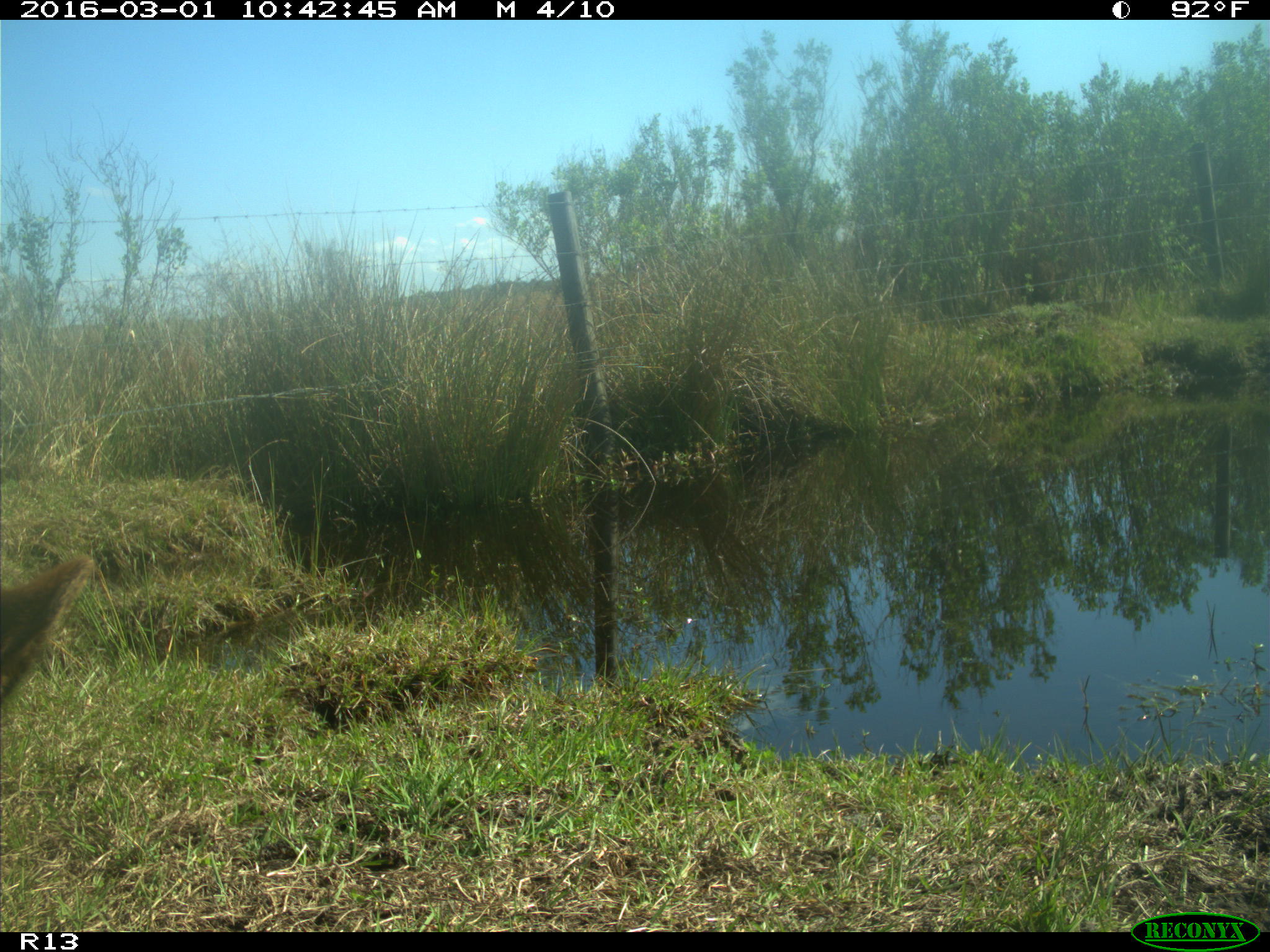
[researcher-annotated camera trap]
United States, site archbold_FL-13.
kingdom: Animalia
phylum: Chordata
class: Mammalia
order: Artiodactyla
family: Bovidae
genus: Bos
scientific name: Bos taurus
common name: domestic cow